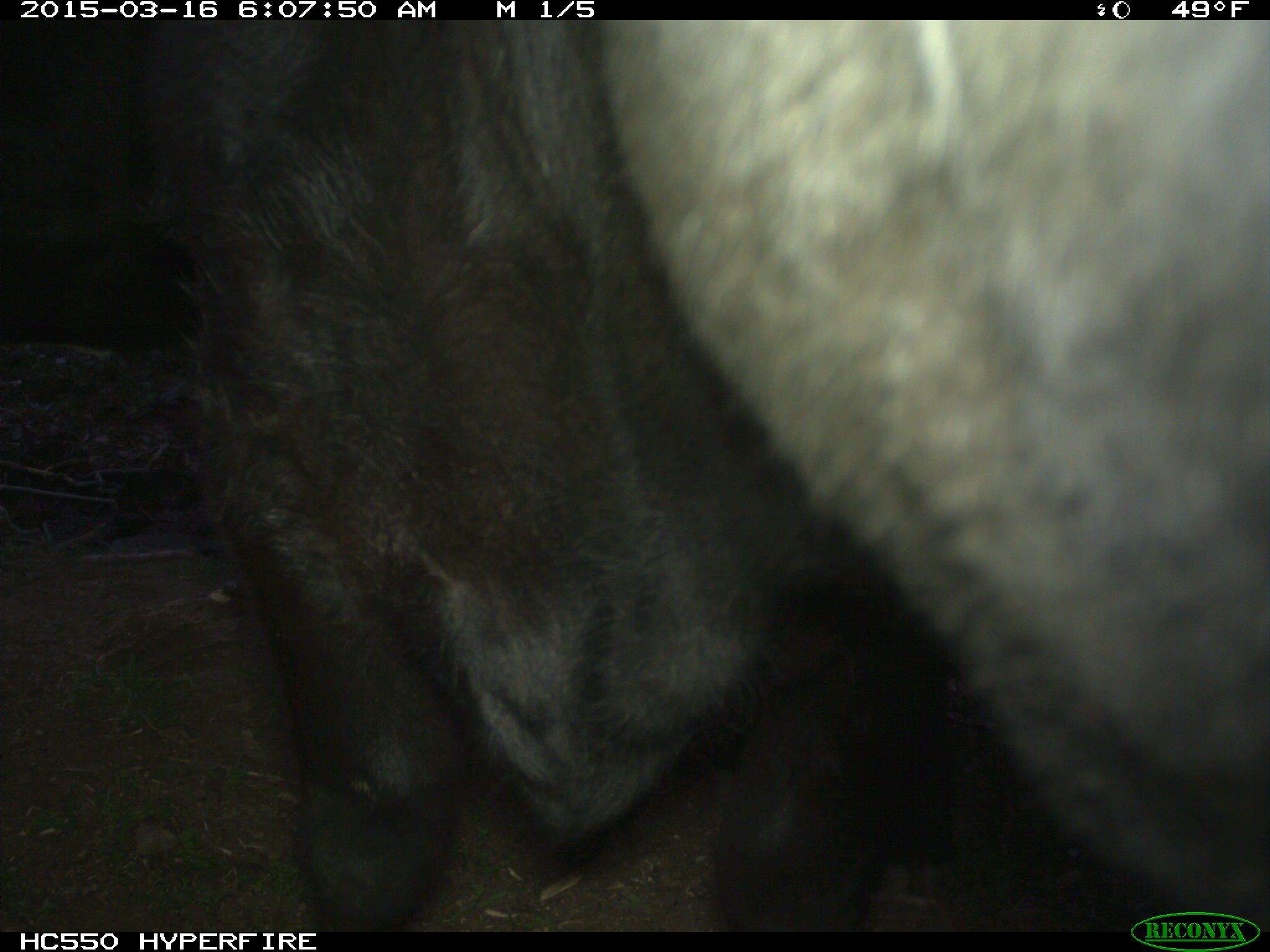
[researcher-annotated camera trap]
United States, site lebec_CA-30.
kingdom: Animalia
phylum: Chordata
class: Mammalia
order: Artiodactyla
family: Bovidae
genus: Bos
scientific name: Bos taurus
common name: domestic cow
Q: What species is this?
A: Bos taurus (domestic cow).